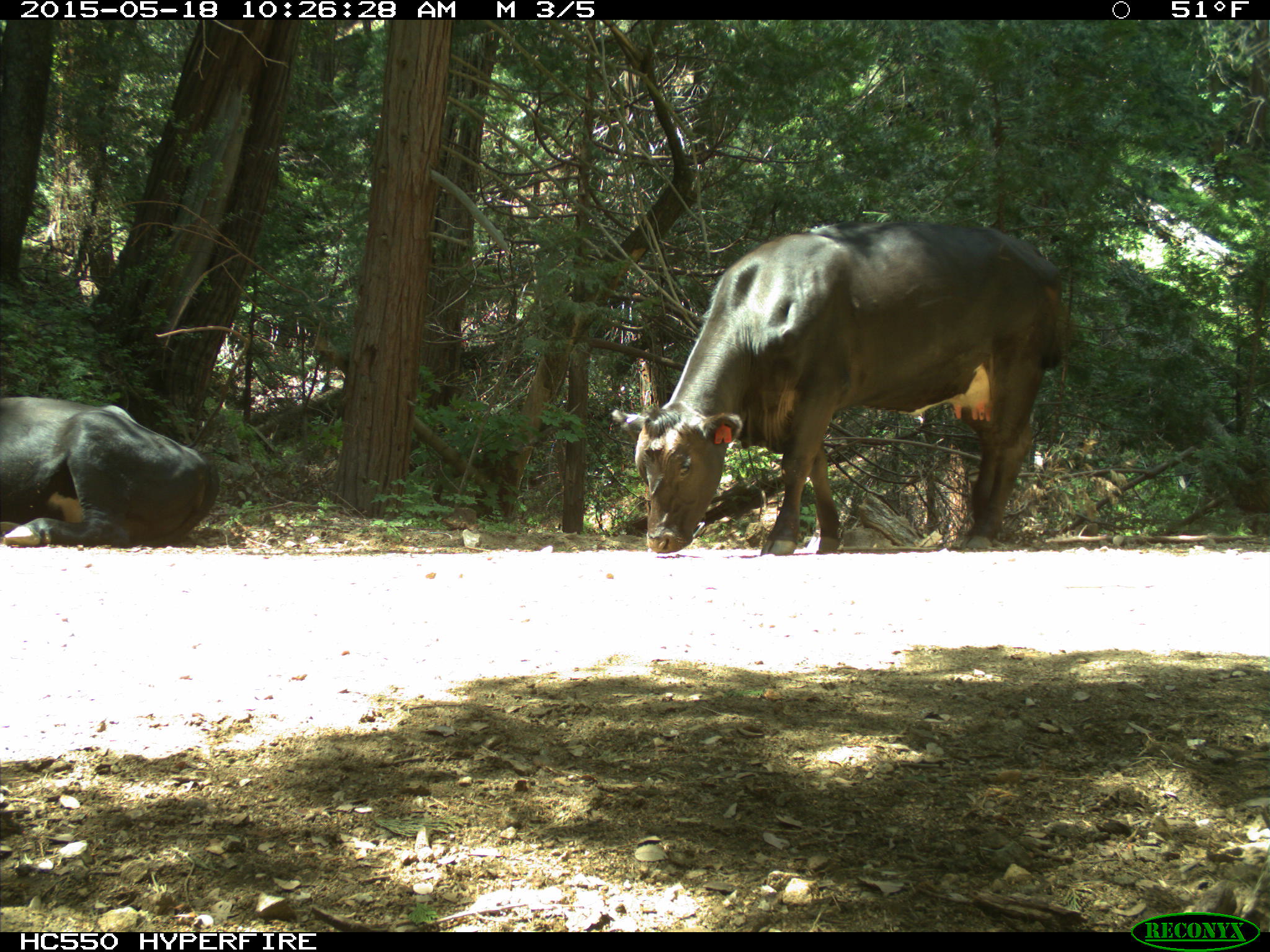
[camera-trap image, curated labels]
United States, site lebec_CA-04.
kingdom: Animalia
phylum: Chordata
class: Mammalia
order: Artiodactyla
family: Bovidae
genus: Bos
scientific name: Bos taurus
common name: domestic cow